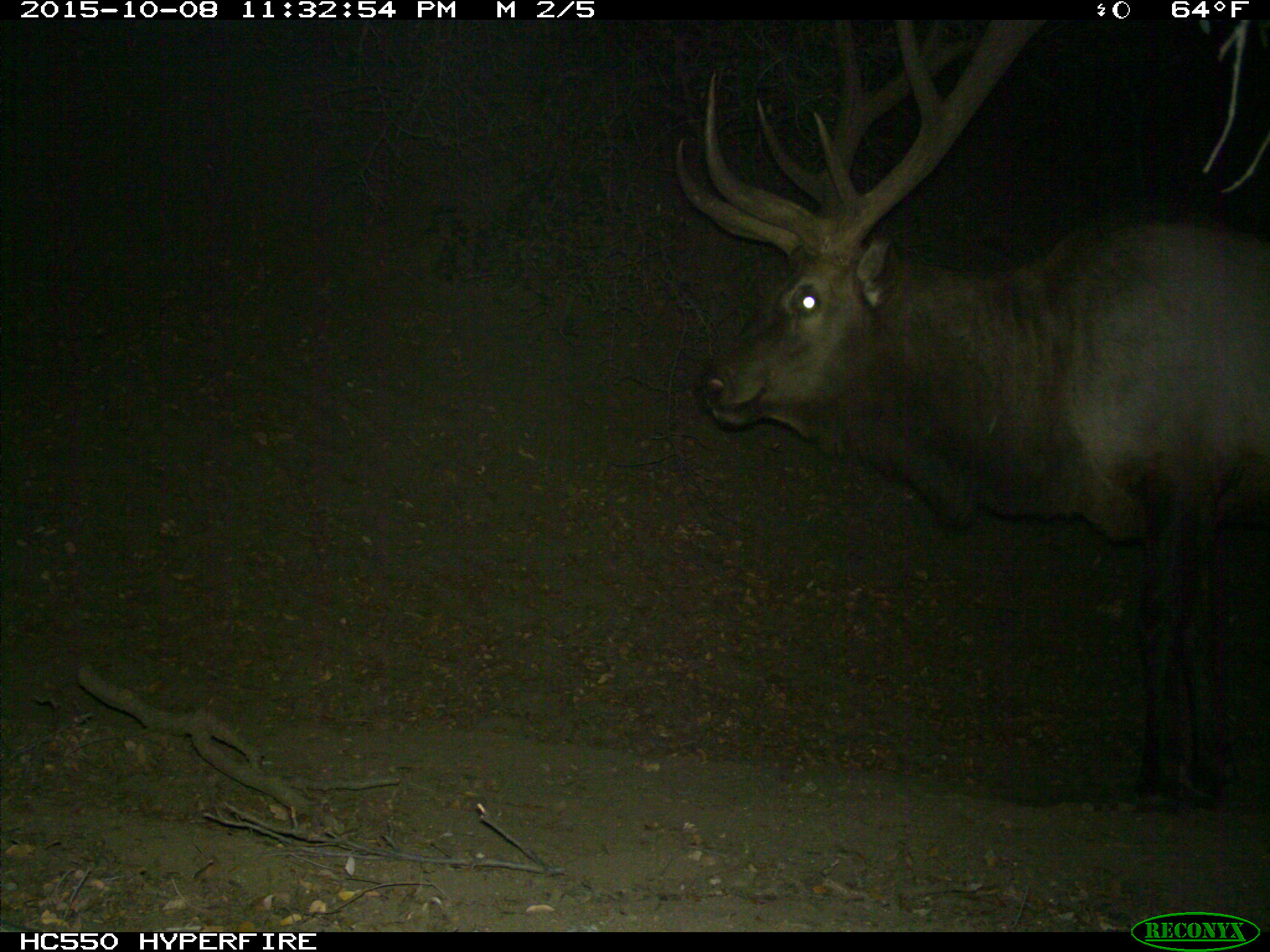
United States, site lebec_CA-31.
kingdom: Animalia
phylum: Chordata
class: Mammalia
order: Artiodactyla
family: Cervidae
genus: Cervus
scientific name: Cervus canadensis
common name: elk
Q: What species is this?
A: Cervus canadensis (elk).